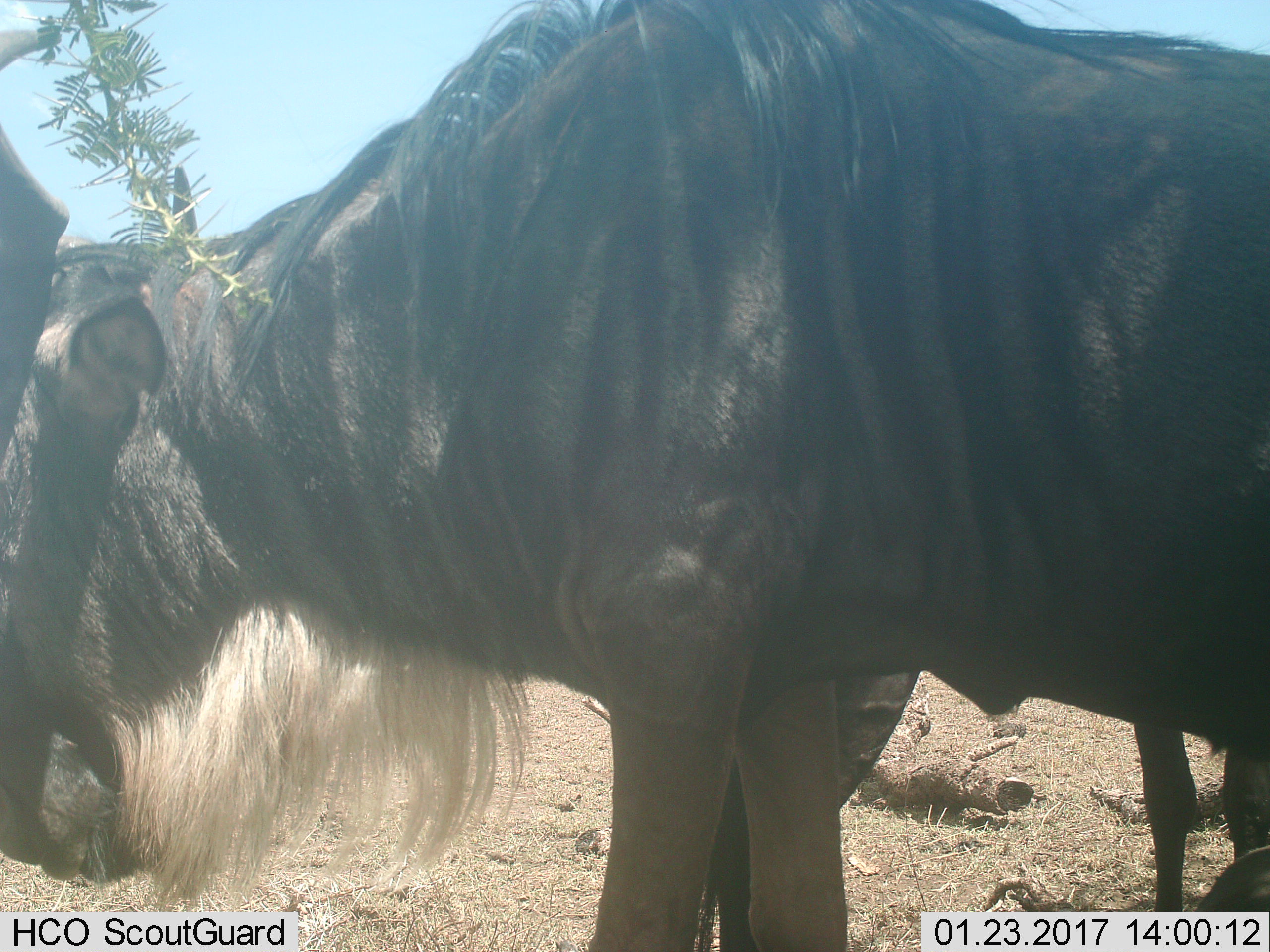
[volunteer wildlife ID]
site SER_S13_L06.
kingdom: Animalia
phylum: Chordata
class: Mammalia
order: Artiodactyla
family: Bovidae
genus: Connochaetes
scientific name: Connochaetes taurinus taurinus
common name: blue wildebeest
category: wildebeestblue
Wildebeestblue (blue wildebeest) (Connochaetes taurinus taurinus), count 3. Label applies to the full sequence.